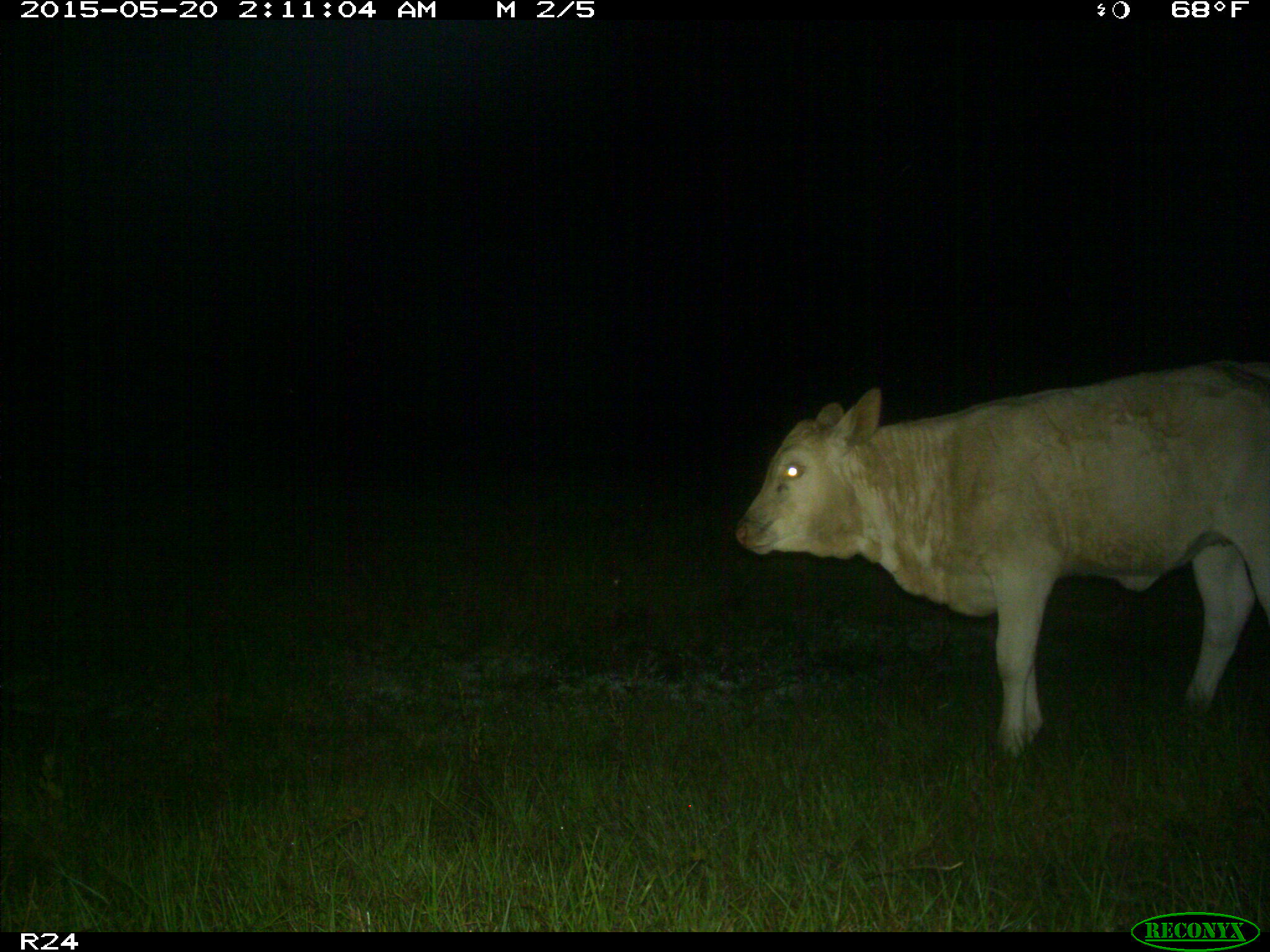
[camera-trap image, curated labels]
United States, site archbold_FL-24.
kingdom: Animalia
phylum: Chordata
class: Mammalia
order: Artiodactyla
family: Bovidae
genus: Bos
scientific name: Bos taurus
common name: domestic cow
Bos taurus (domestic cow).